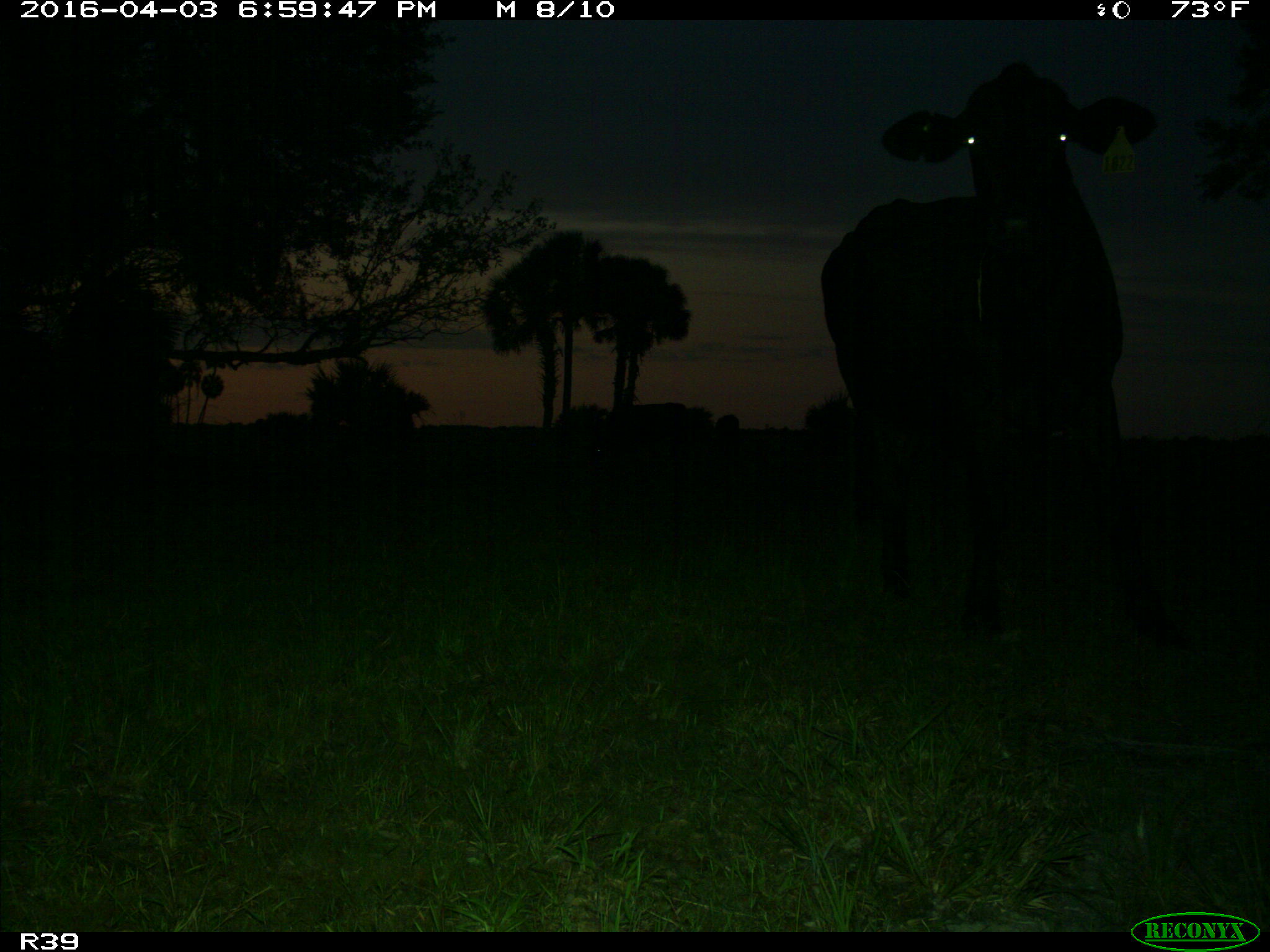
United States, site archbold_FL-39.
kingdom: Animalia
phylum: Chordata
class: Mammalia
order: Artiodactyla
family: Bovidae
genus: Bos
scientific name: Bos taurus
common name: domestic cow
Bos taurus (domestic cow).